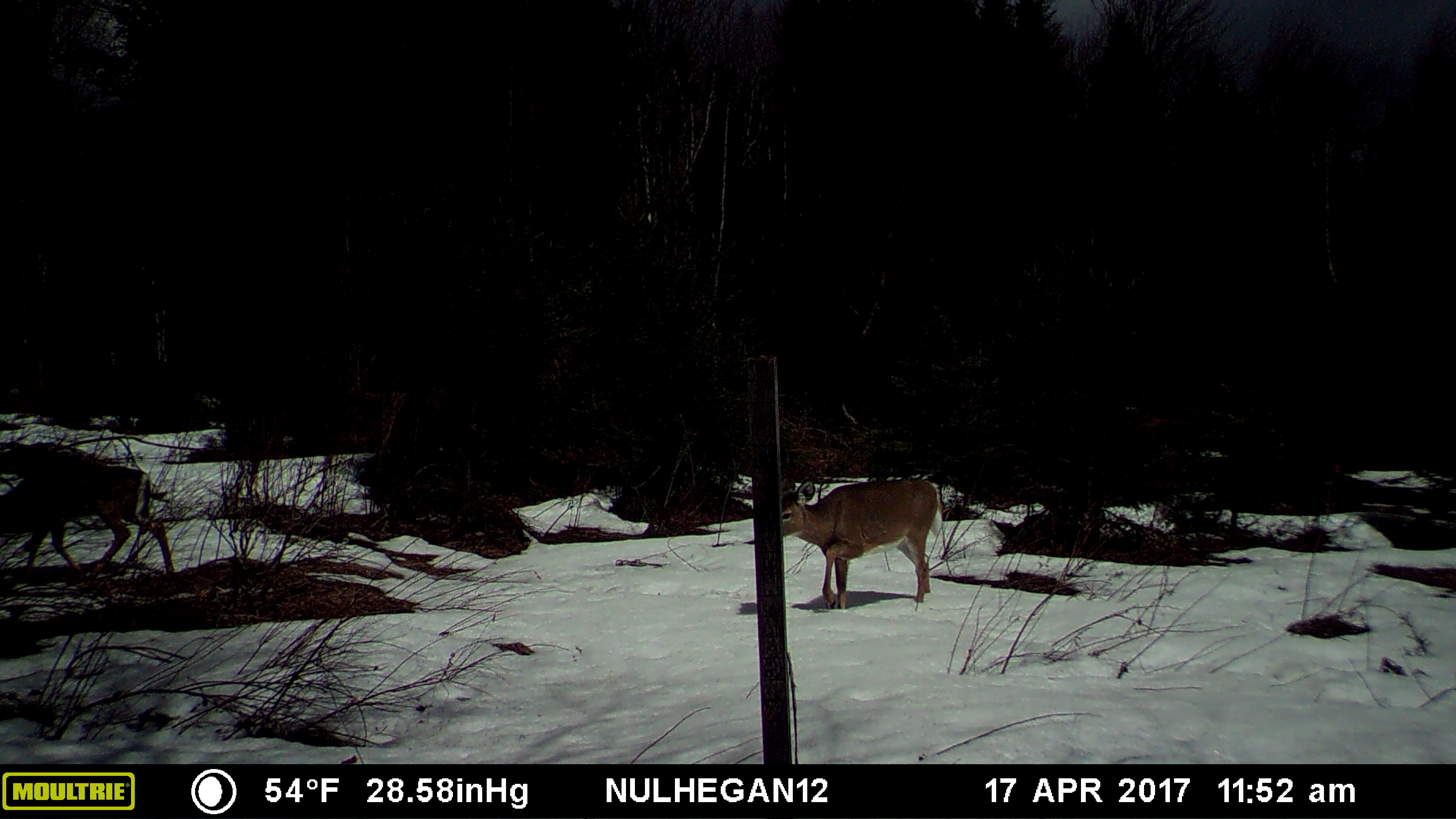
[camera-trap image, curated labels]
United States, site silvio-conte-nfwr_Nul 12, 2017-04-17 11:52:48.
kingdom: Animalia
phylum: Chordata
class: Mammalia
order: Artiodactyla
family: Cervidae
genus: Odocoileus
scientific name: Odocoileus virginianus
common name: white-tailed deer